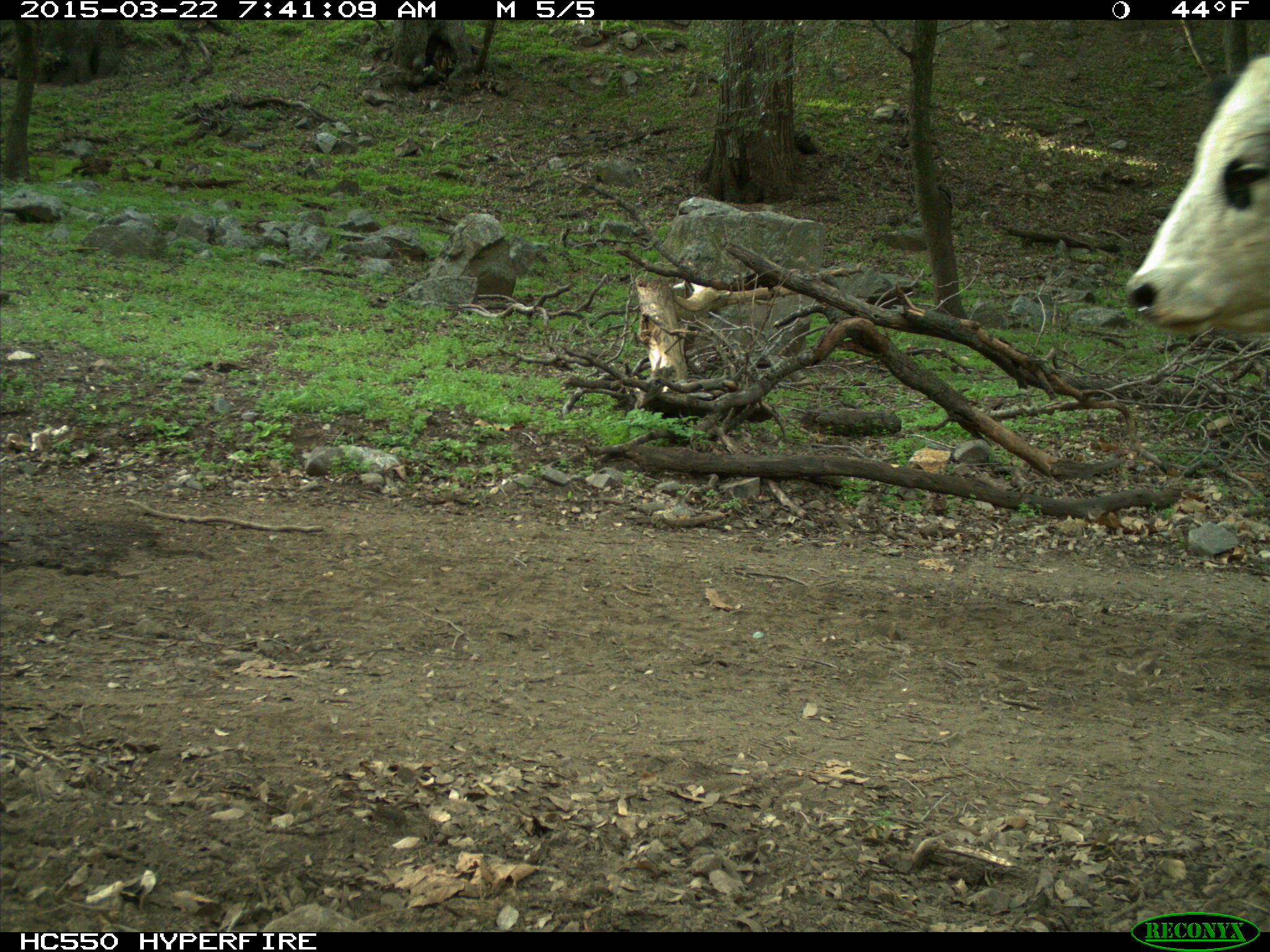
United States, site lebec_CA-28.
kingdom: Animalia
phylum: Chordata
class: Mammalia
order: Artiodactyla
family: Bovidae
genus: Bos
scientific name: Bos taurus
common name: domestic cow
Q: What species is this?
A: Bos taurus (domestic cow).